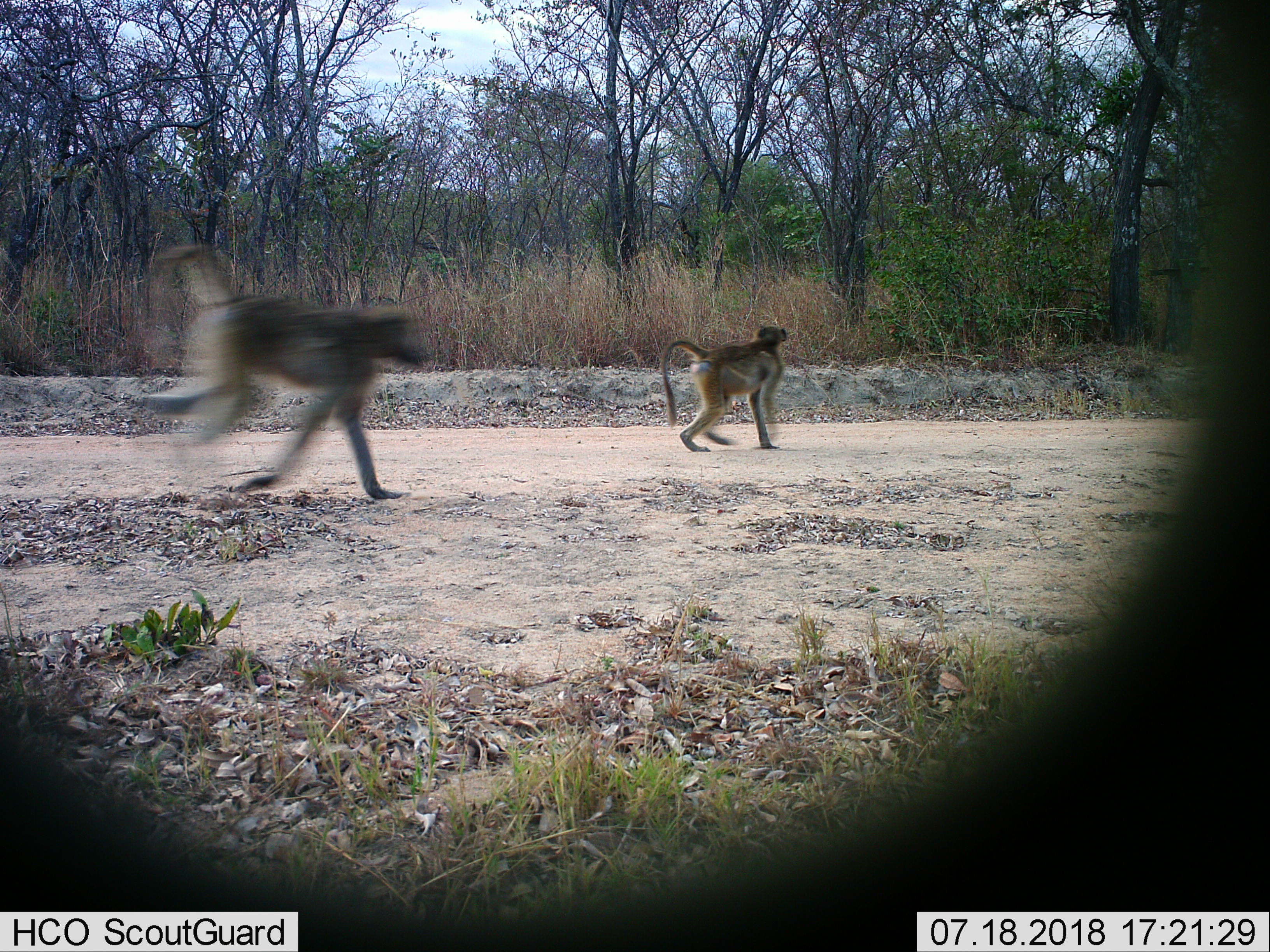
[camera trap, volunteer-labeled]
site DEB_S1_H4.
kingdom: Animalia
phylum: Chordata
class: Mammalia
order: Primates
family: Cercopithecidae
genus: Papio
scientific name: Papio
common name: baboon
Baboon (Papio), count 2. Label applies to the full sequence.